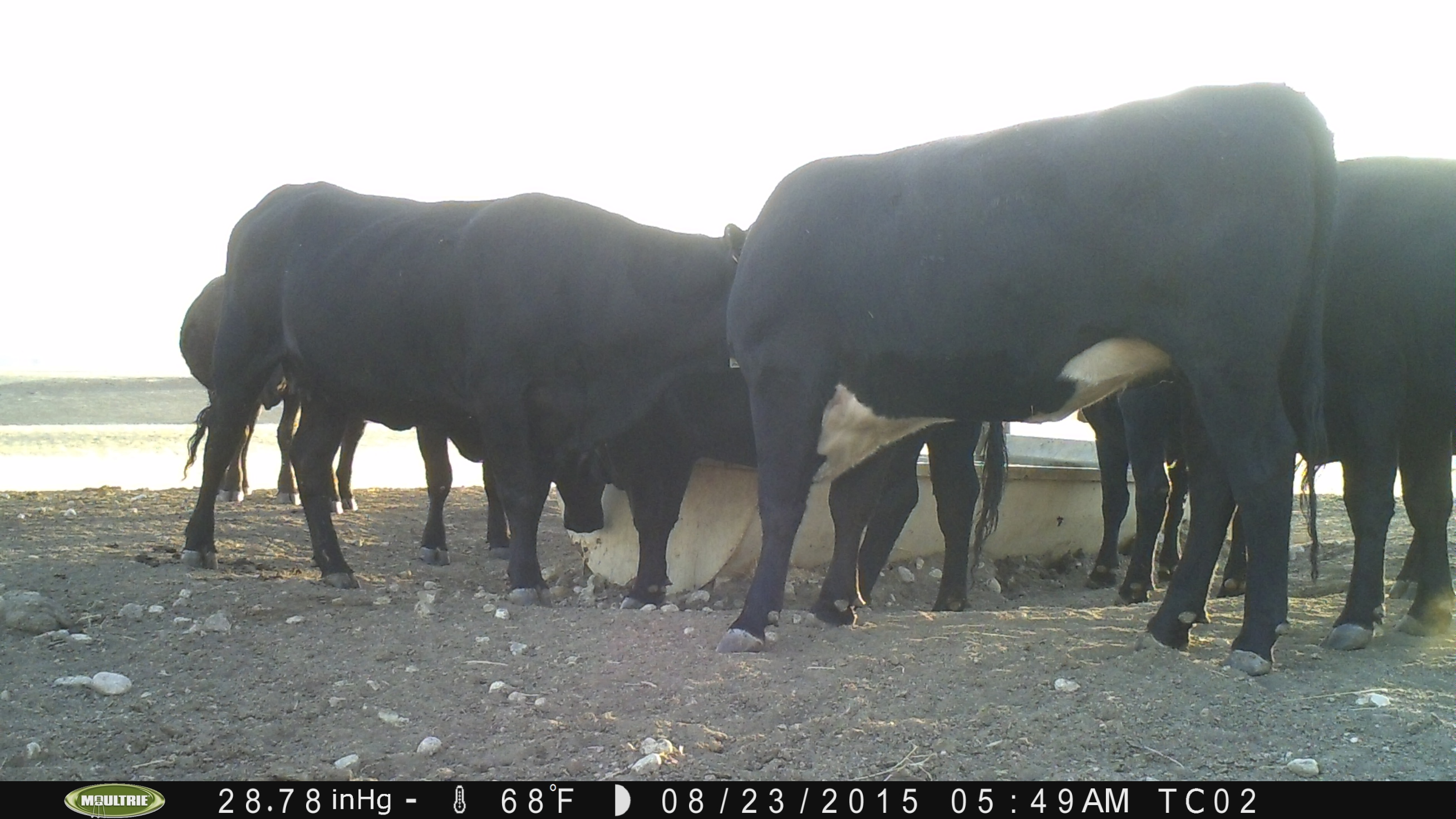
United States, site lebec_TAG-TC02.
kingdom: Animalia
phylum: Chordata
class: Mammalia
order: Artiodactyla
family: Bovidae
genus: Bos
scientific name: Bos taurus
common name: domestic cow